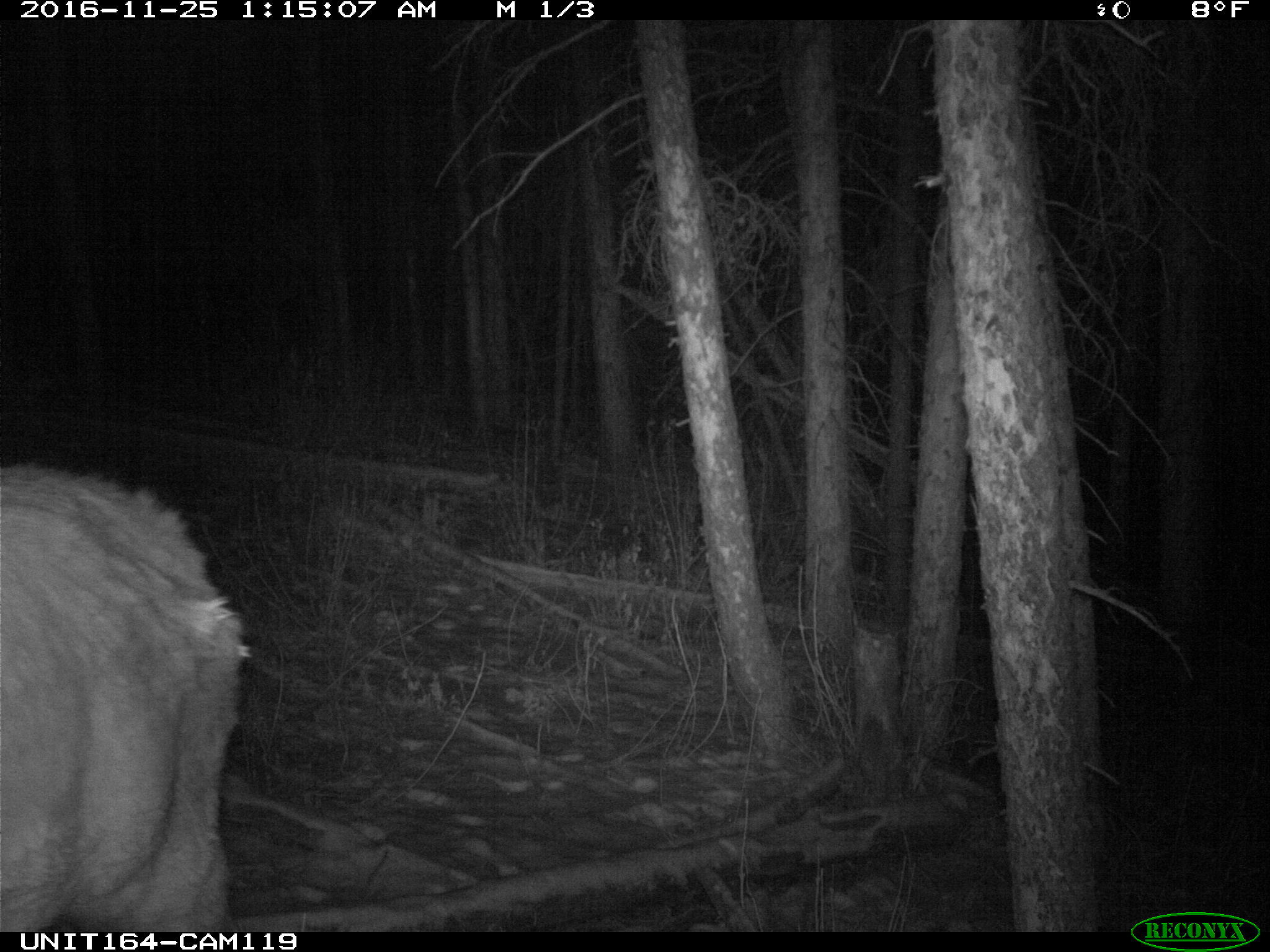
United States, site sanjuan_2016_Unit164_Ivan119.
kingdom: Animalia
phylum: Chordata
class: Mammalia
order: Artiodactyla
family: Cervidae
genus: Cervus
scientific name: Cervus elaphus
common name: red deer